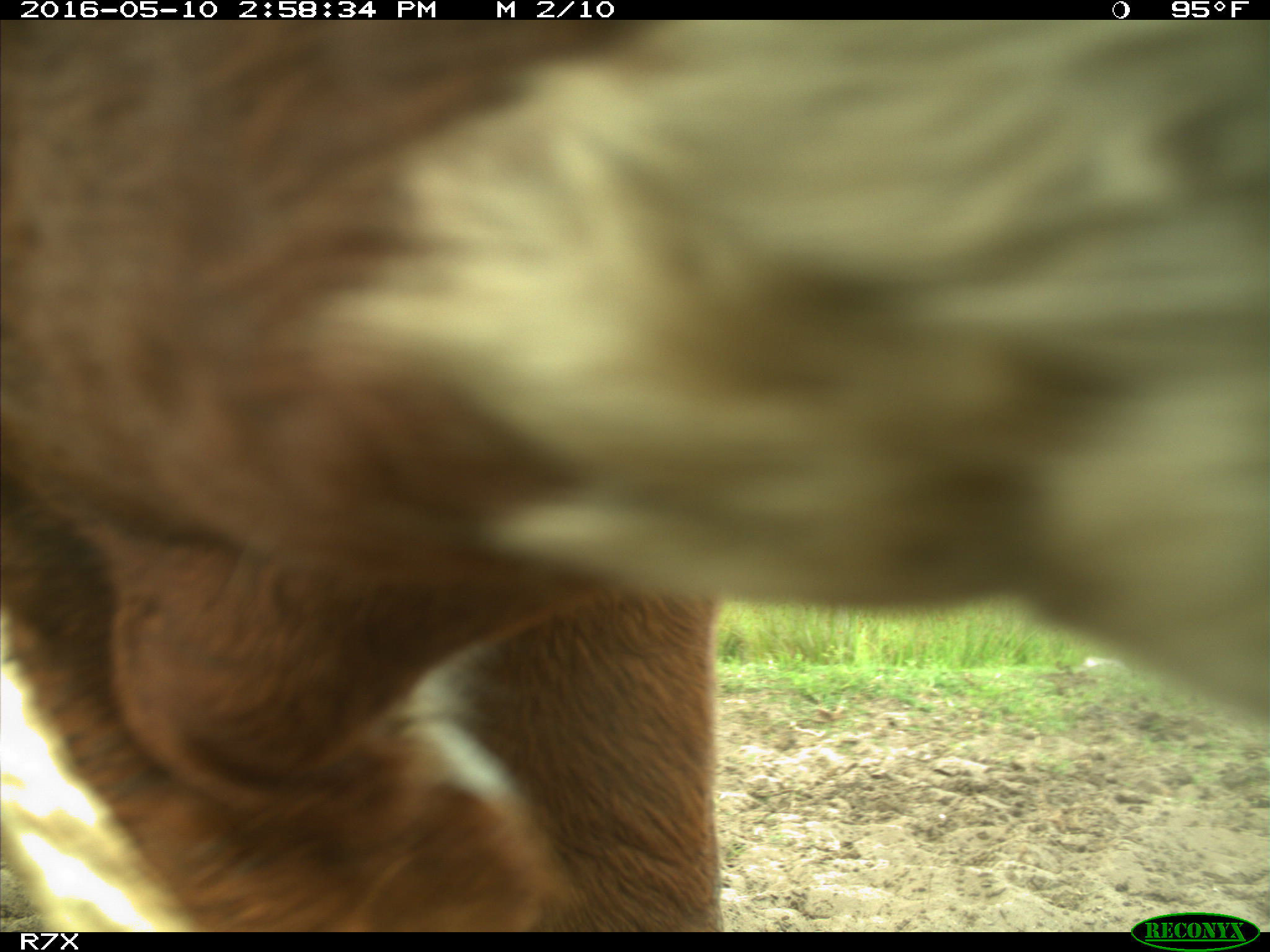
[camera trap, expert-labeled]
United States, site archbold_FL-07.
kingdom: Animalia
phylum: Chordata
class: Mammalia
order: Artiodactyla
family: Bovidae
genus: Bos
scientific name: Bos taurus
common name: domestic cow